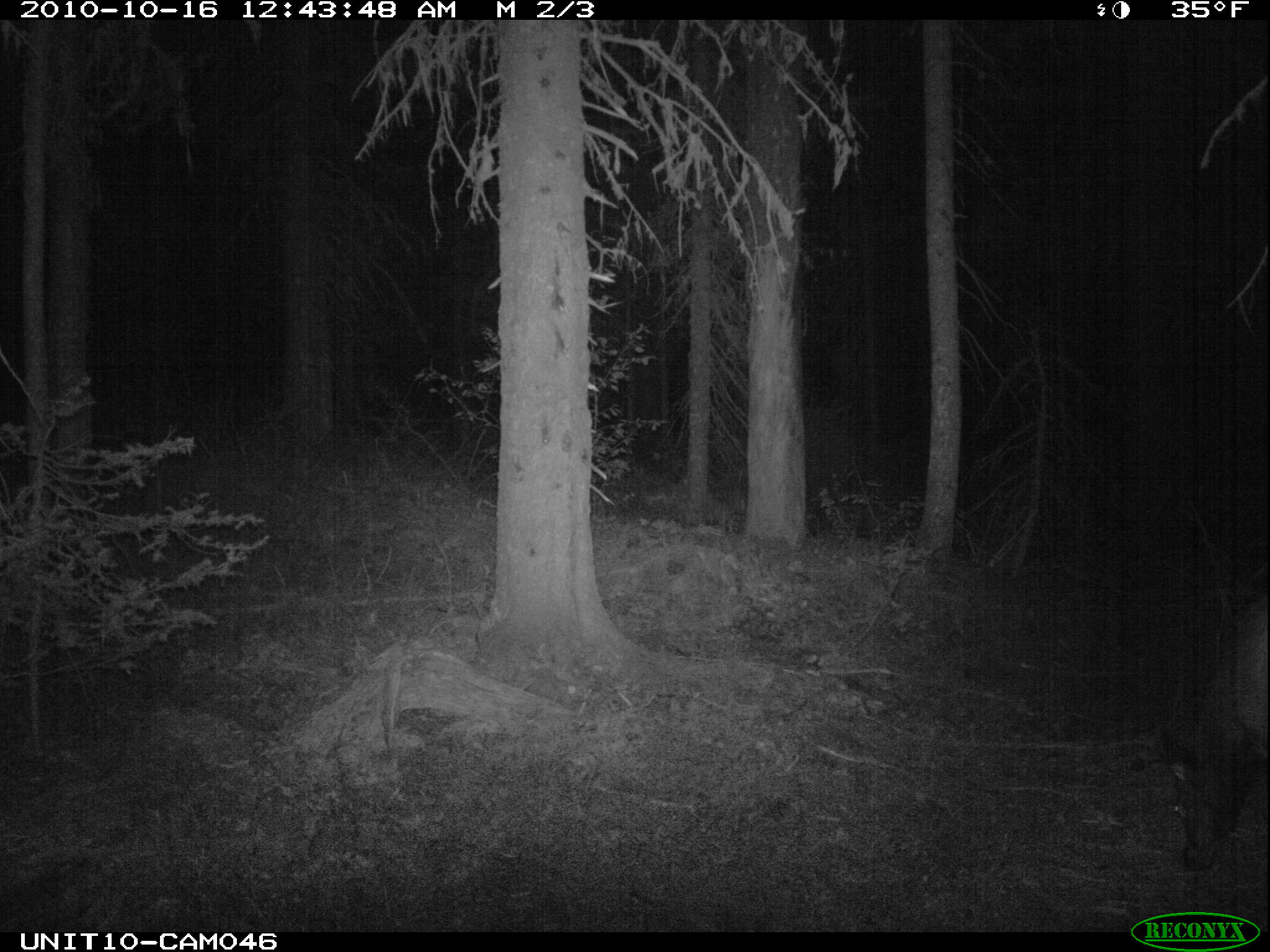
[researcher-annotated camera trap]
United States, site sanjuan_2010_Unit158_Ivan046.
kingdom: Animalia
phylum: Chordata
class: Mammalia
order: Artiodactyla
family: Cervidae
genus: Cervus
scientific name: Cervus elaphus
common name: red deer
Cervus elaphus (red deer).